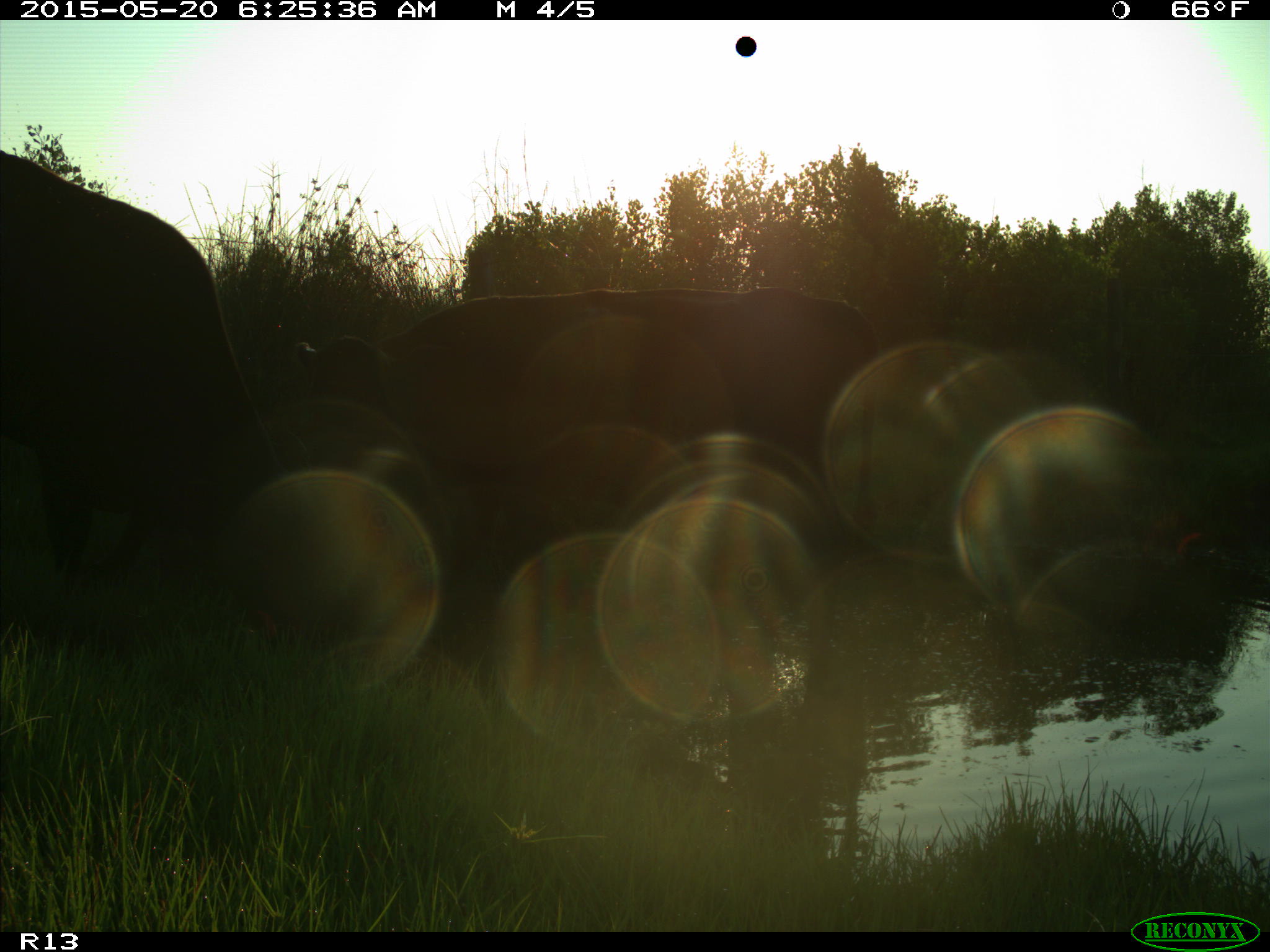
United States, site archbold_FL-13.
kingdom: Animalia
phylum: Chordata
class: Mammalia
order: Artiodactyla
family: Bovidae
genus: Bos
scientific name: Bos taurus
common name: domestic cow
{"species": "Bos taurus (domestic cow)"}